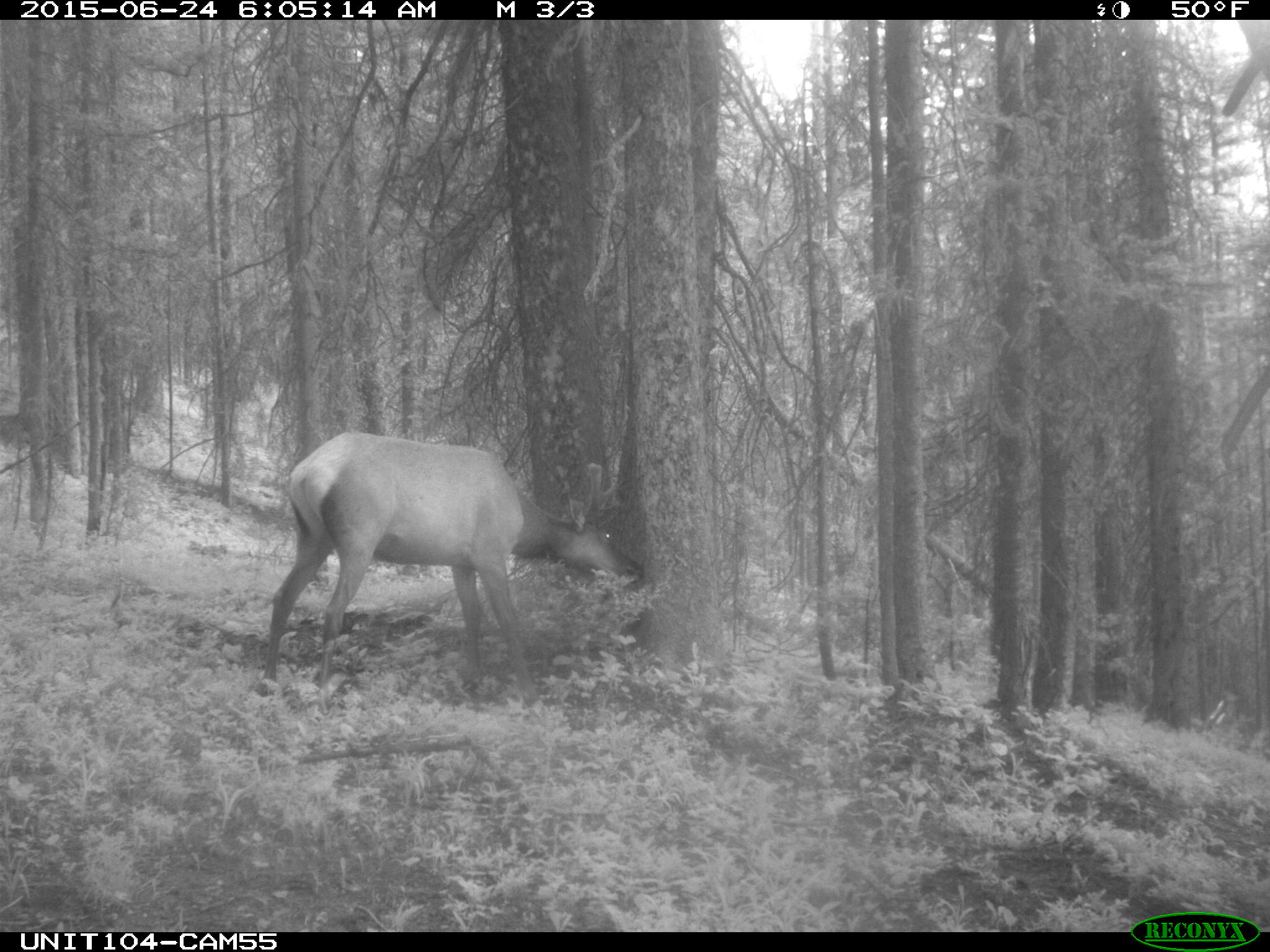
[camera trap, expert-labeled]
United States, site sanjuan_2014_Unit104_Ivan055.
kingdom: Animalia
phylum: Chordata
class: Mammalia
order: Artiodactyla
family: Cervidae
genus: Cervus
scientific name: Cervus elaphus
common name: red deer